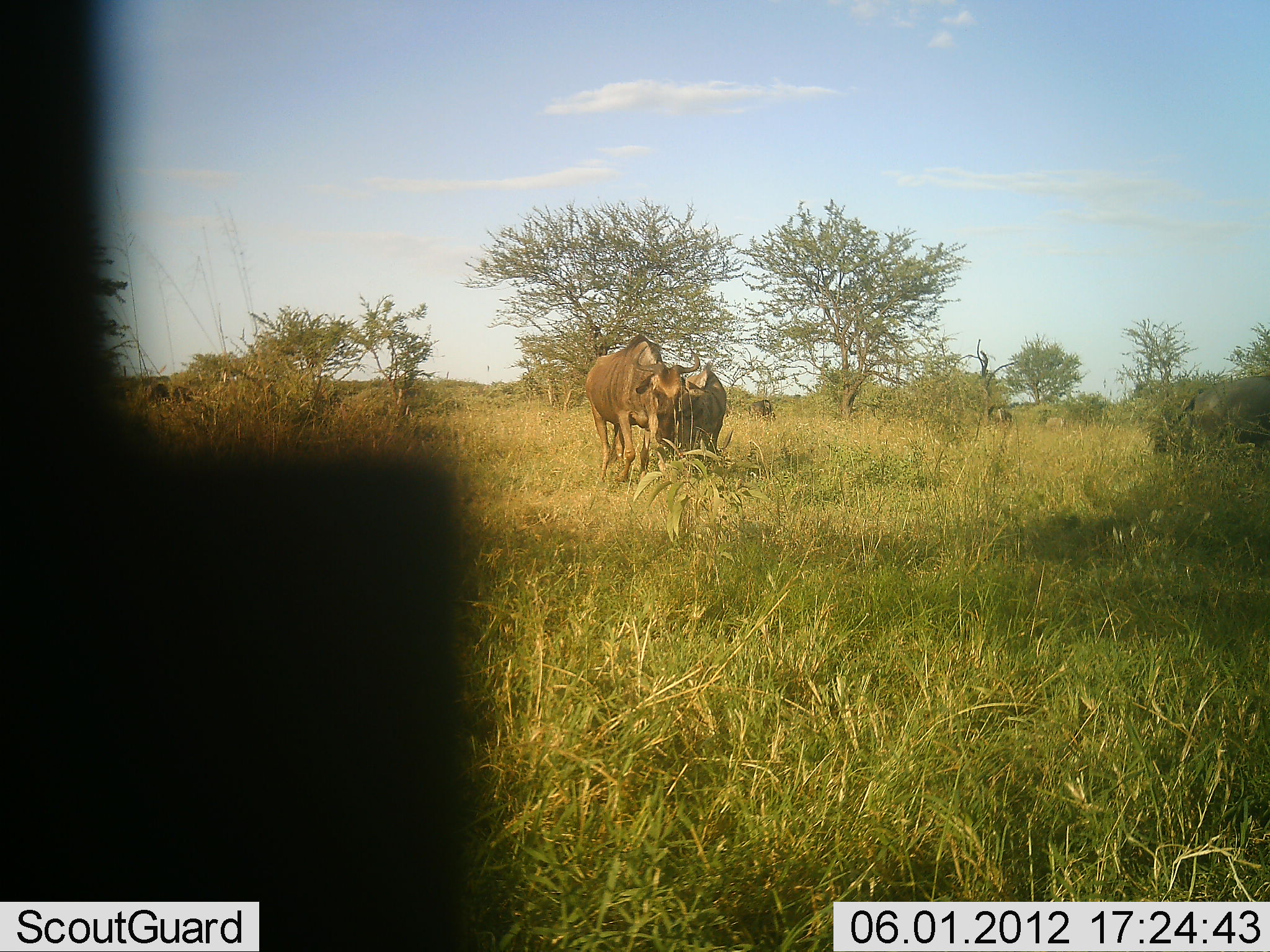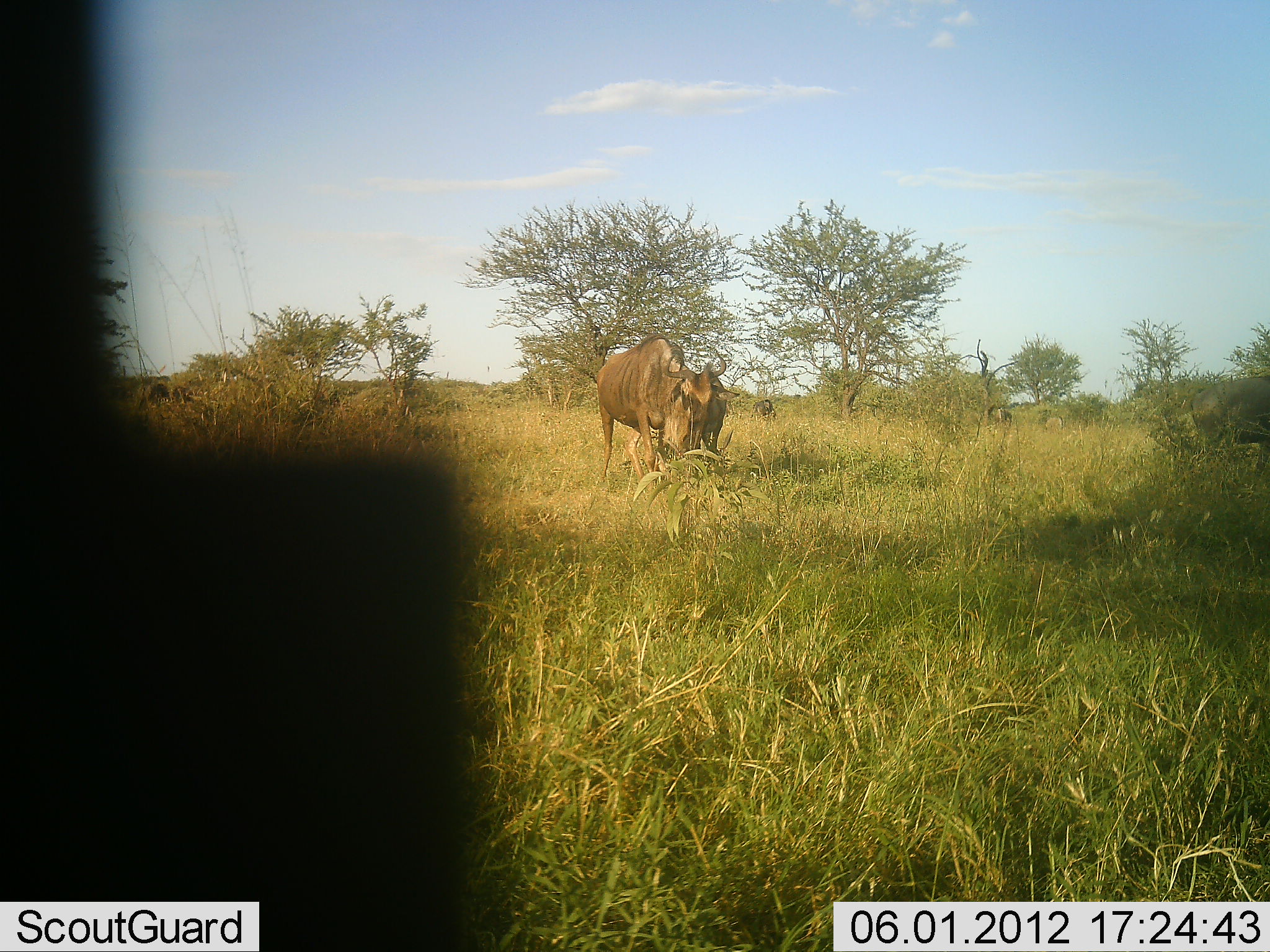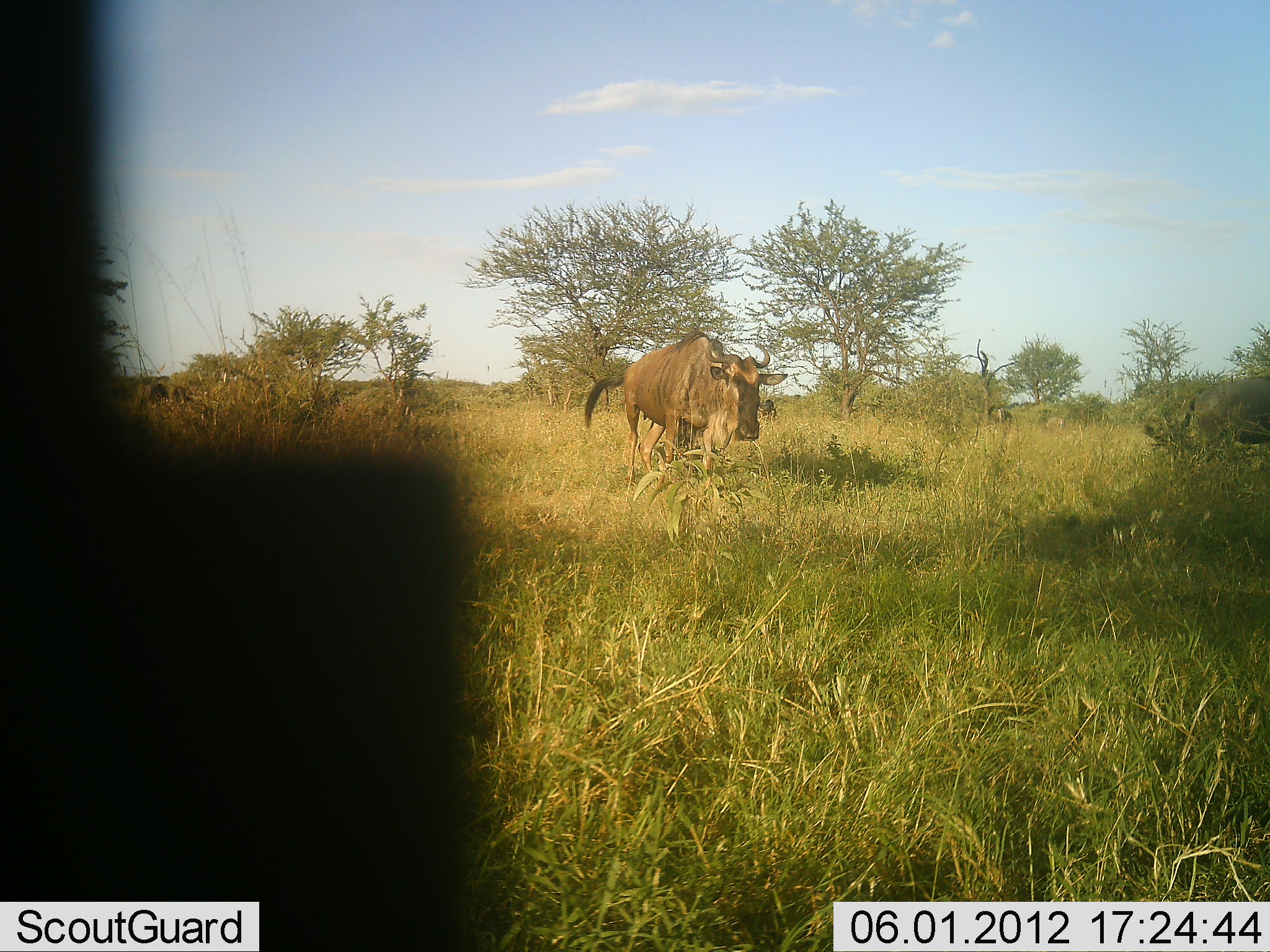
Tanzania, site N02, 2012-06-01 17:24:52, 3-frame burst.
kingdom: Animalia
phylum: Chordata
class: Mammalia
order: Artiodactyla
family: Bovidae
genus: Connochaetes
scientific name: Connochaetes taurinus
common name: blue wildebeest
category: wildebeest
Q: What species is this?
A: Wildebeest (blue wildebeest) (Connochaetes taurinus).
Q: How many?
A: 3.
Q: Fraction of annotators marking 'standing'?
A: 55%.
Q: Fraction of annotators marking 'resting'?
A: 0%.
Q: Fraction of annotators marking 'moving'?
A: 91%.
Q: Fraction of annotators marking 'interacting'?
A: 0%.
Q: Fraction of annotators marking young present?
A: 0%.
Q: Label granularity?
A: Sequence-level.